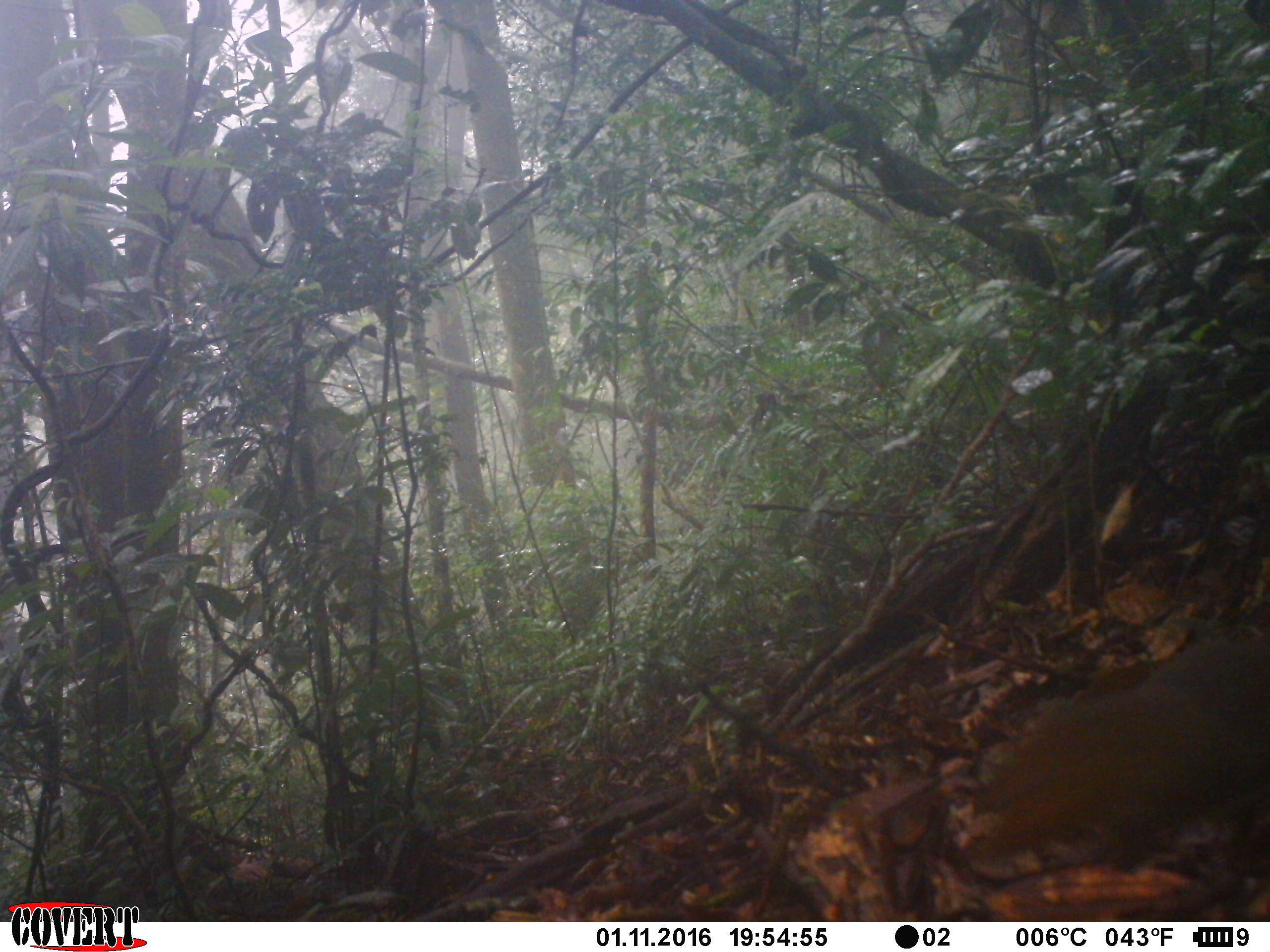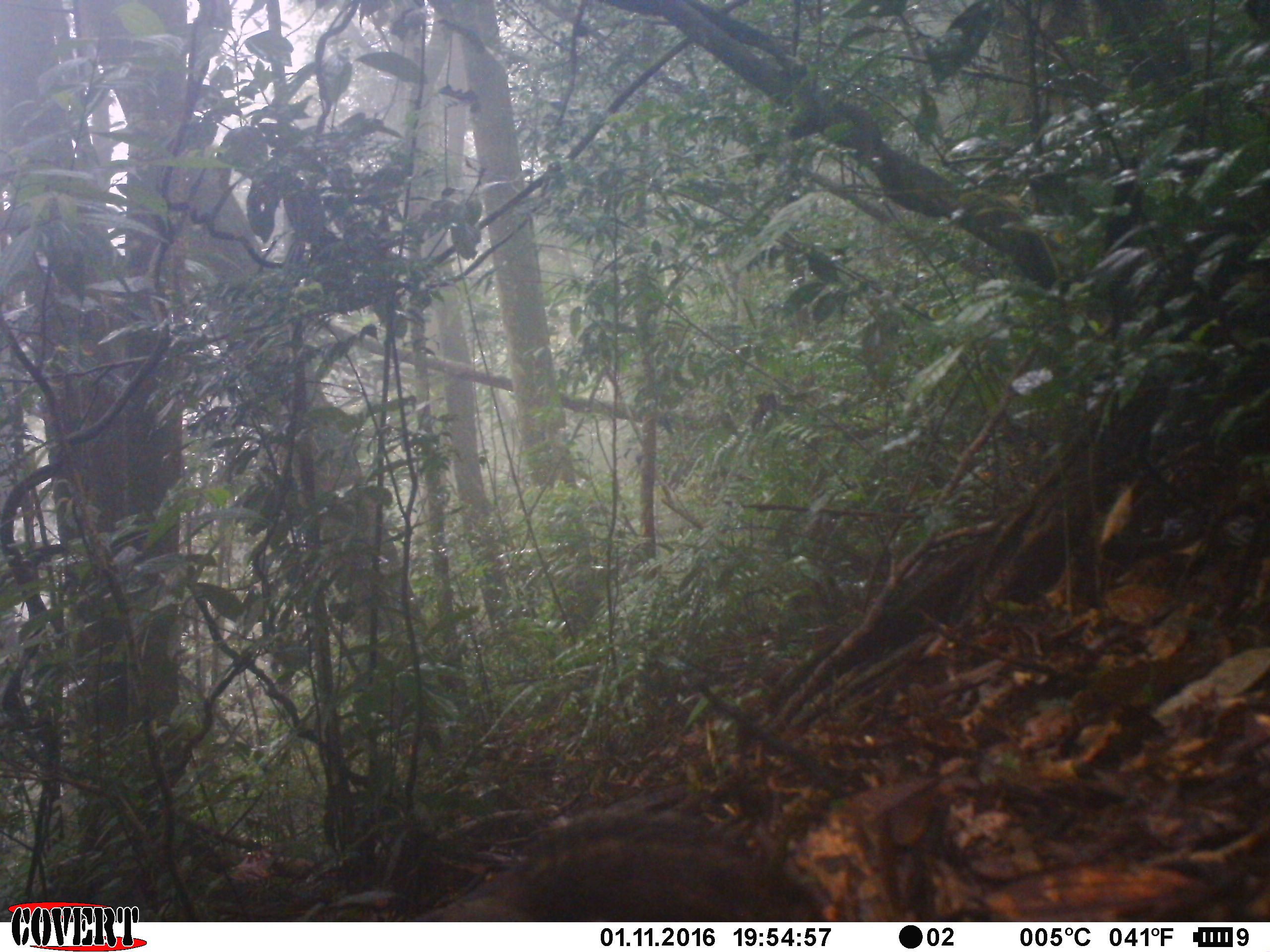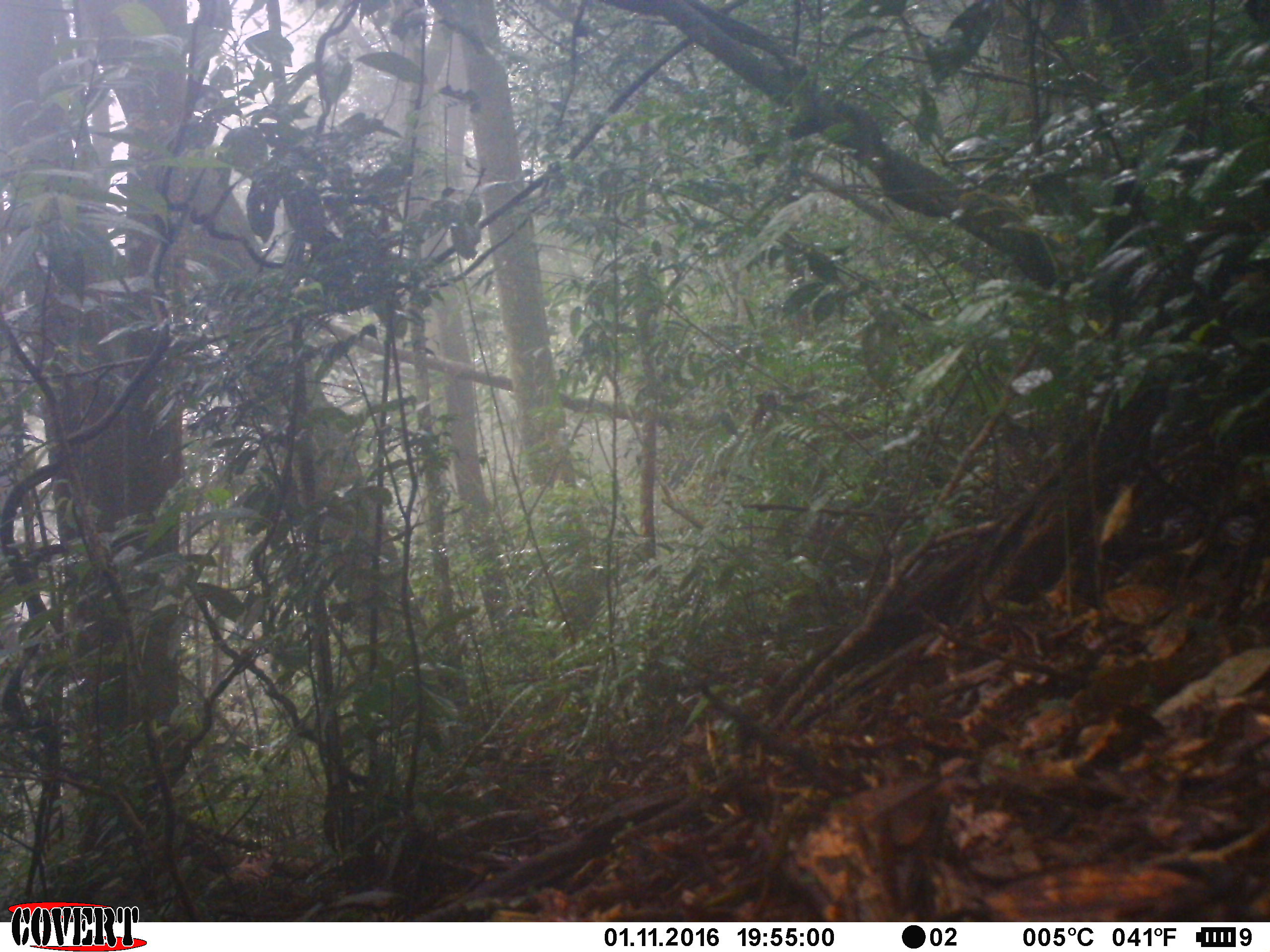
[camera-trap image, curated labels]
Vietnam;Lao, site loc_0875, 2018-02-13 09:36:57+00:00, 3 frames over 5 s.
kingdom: Animalia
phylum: Chordata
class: Mammalia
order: Rodentia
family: Sciuridae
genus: Dremomys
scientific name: Dremomys rufigenis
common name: red-cheeked squirrel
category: red cheeked squirrel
Red cheeked squirrel (red-cheeked squirrel) (Dremomys rufigenis). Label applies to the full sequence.